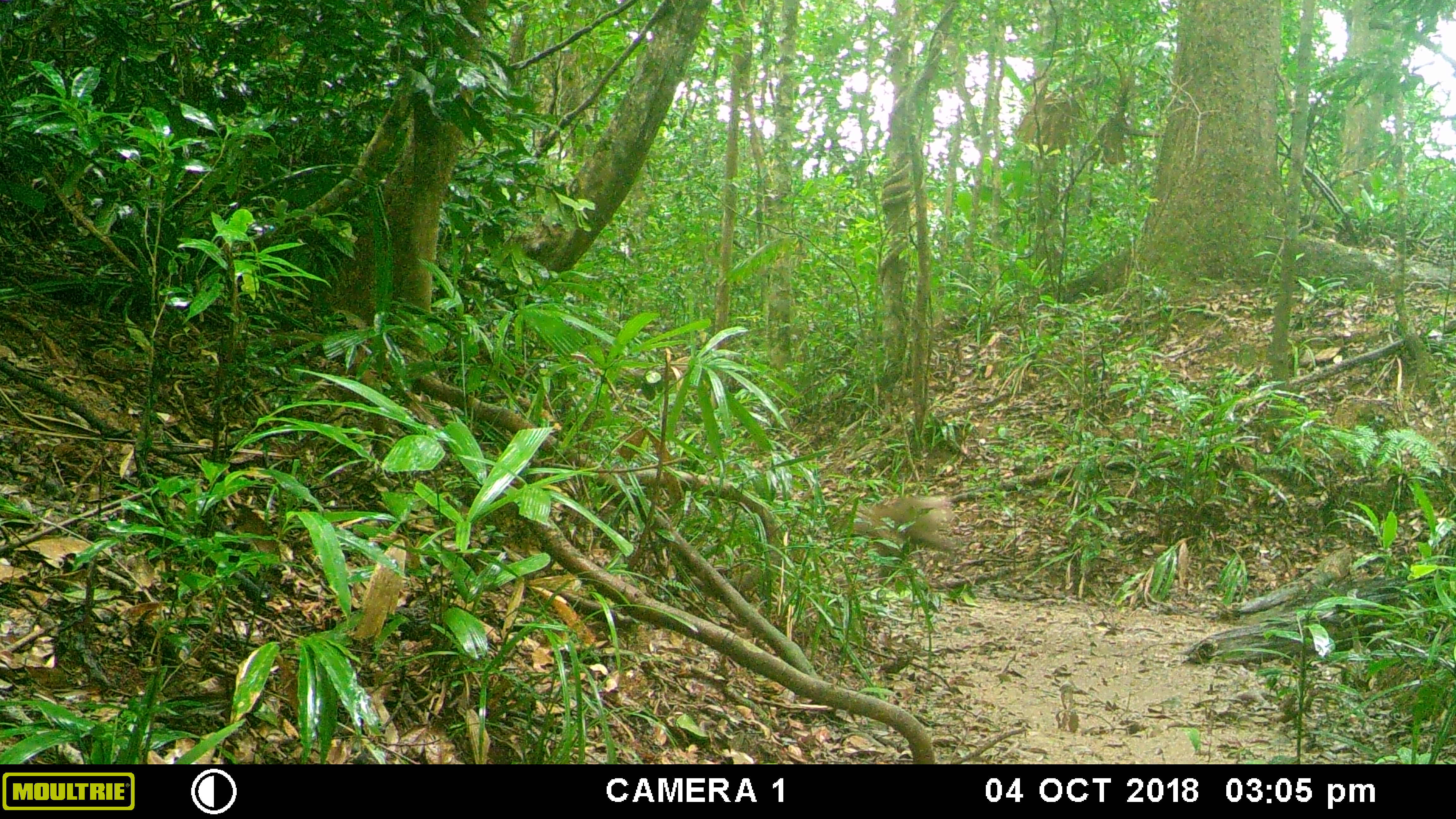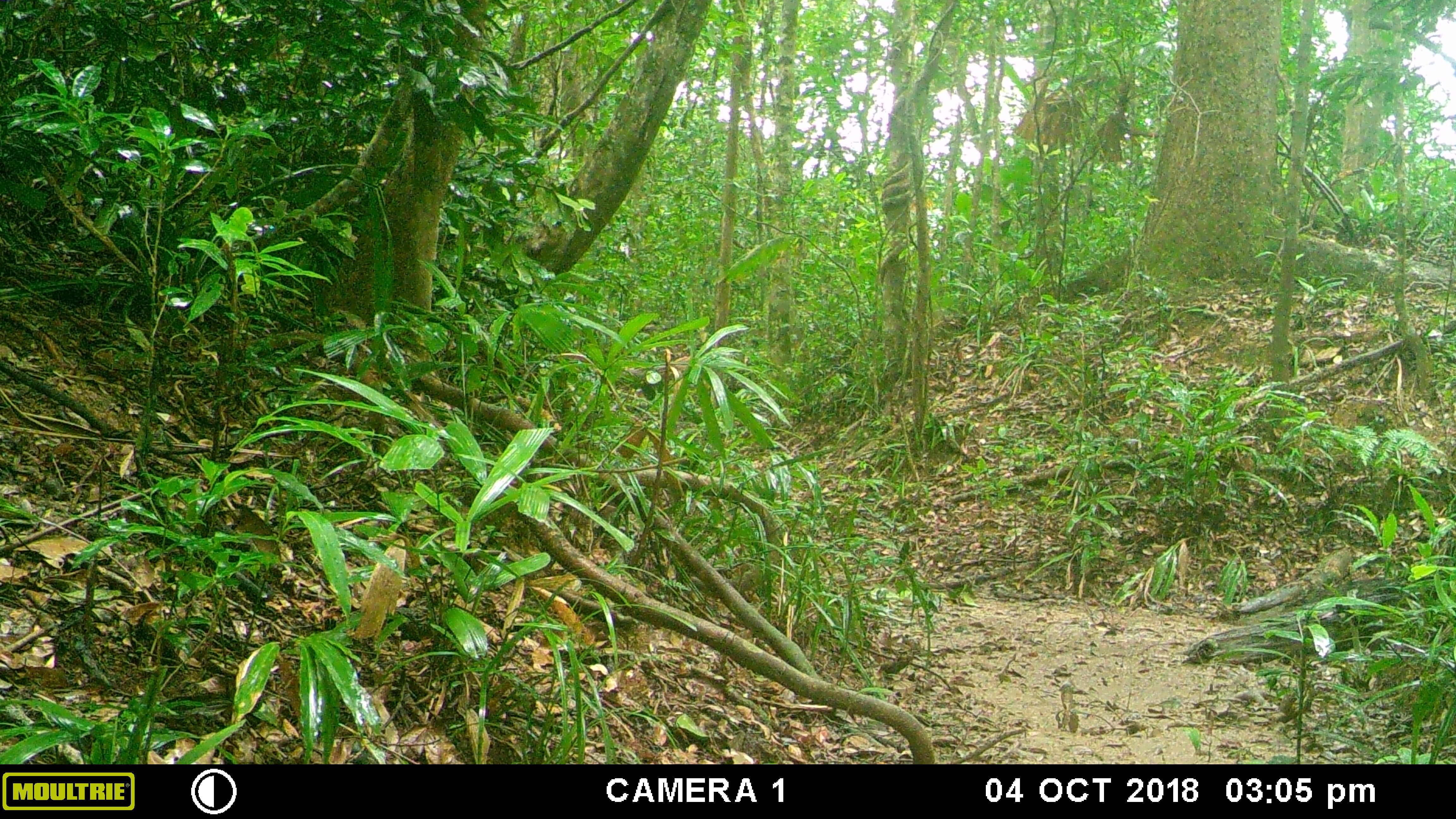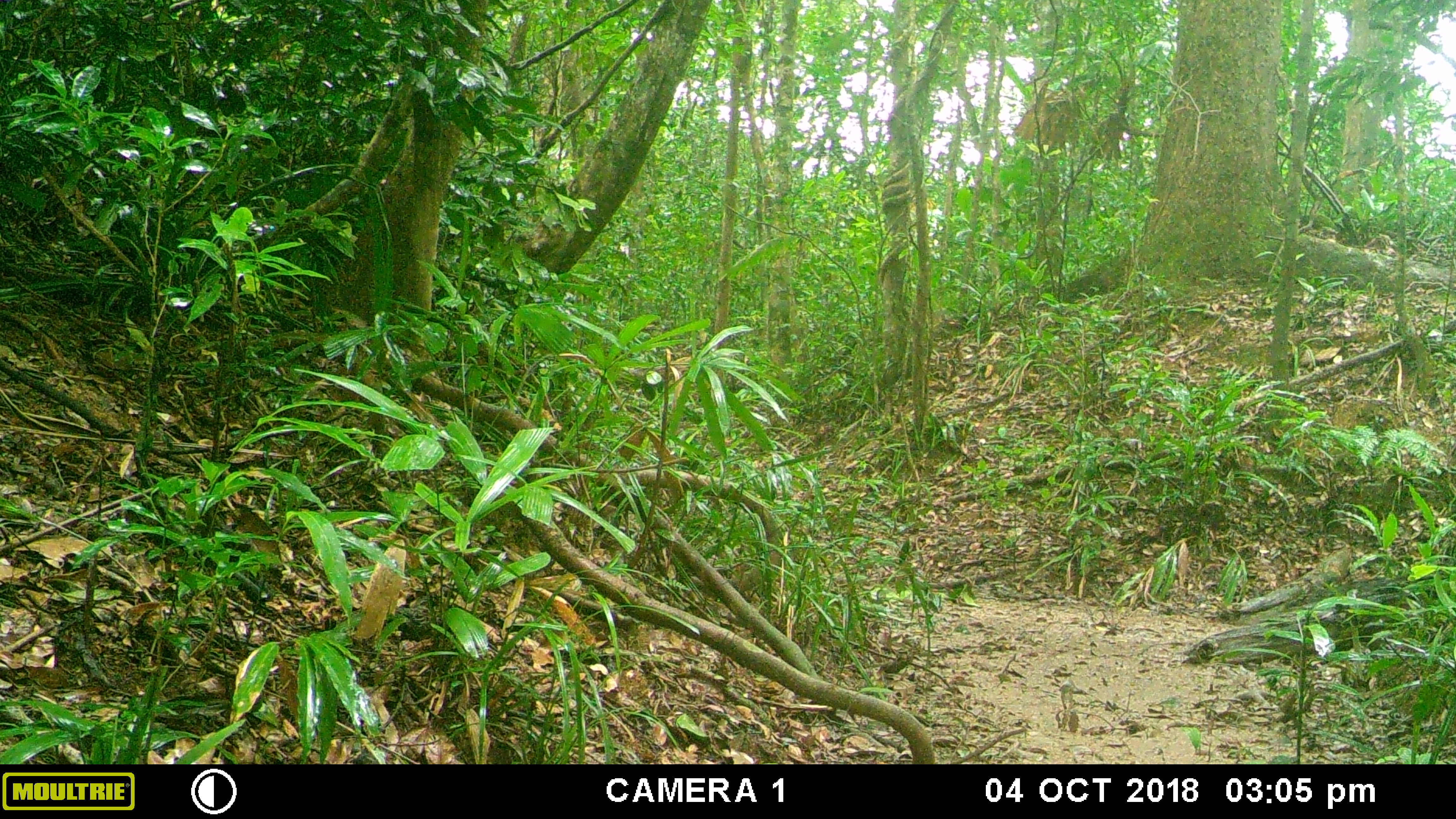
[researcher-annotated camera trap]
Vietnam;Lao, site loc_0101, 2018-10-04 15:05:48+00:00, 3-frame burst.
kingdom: Animalia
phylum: Chordata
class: Mammalia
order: Primates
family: Cercopithecidae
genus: Macaca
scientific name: Macaca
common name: macaque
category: unidentified macaque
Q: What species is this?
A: Unidentified macaque (macaque) (Macaca).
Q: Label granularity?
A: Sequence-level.